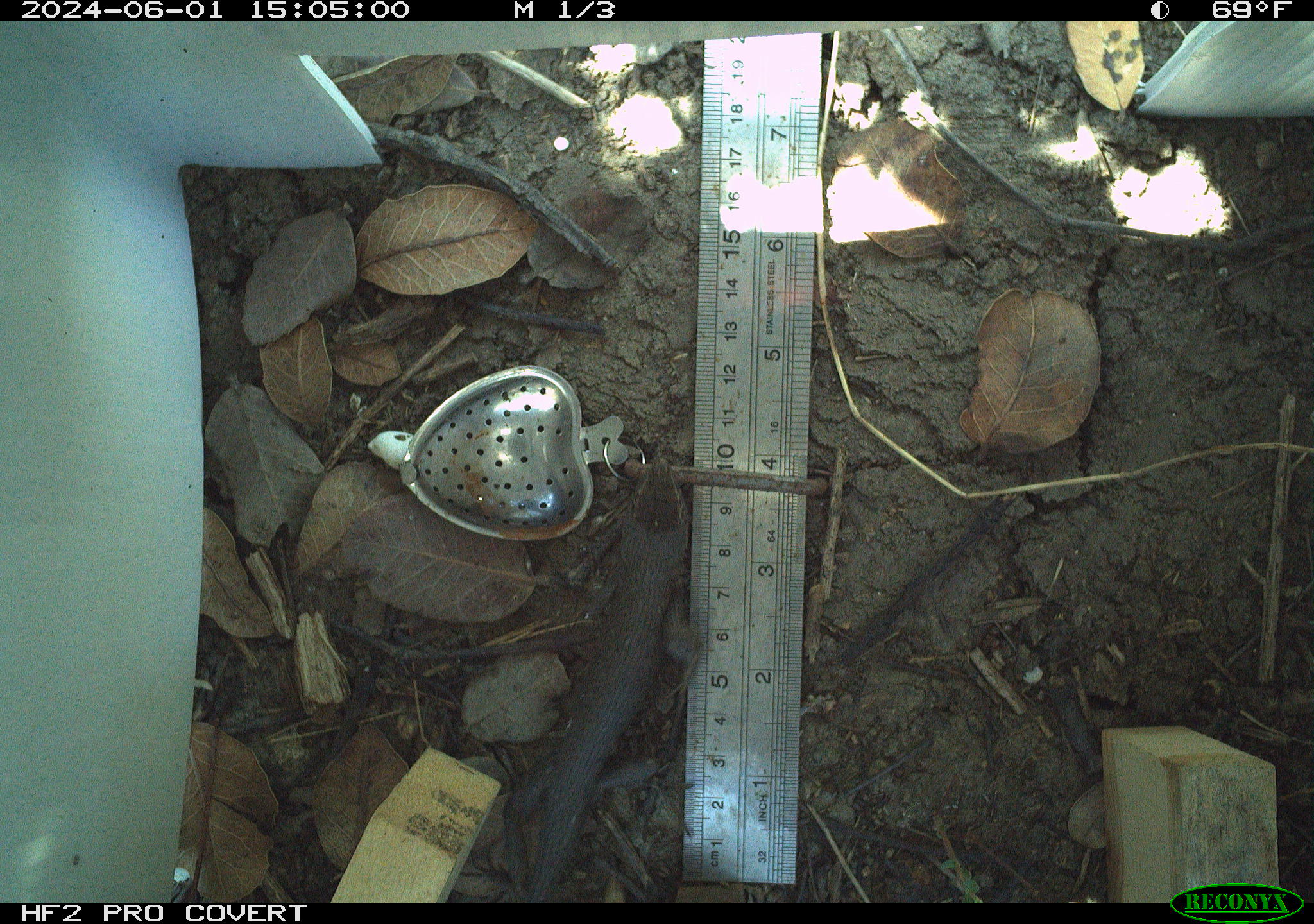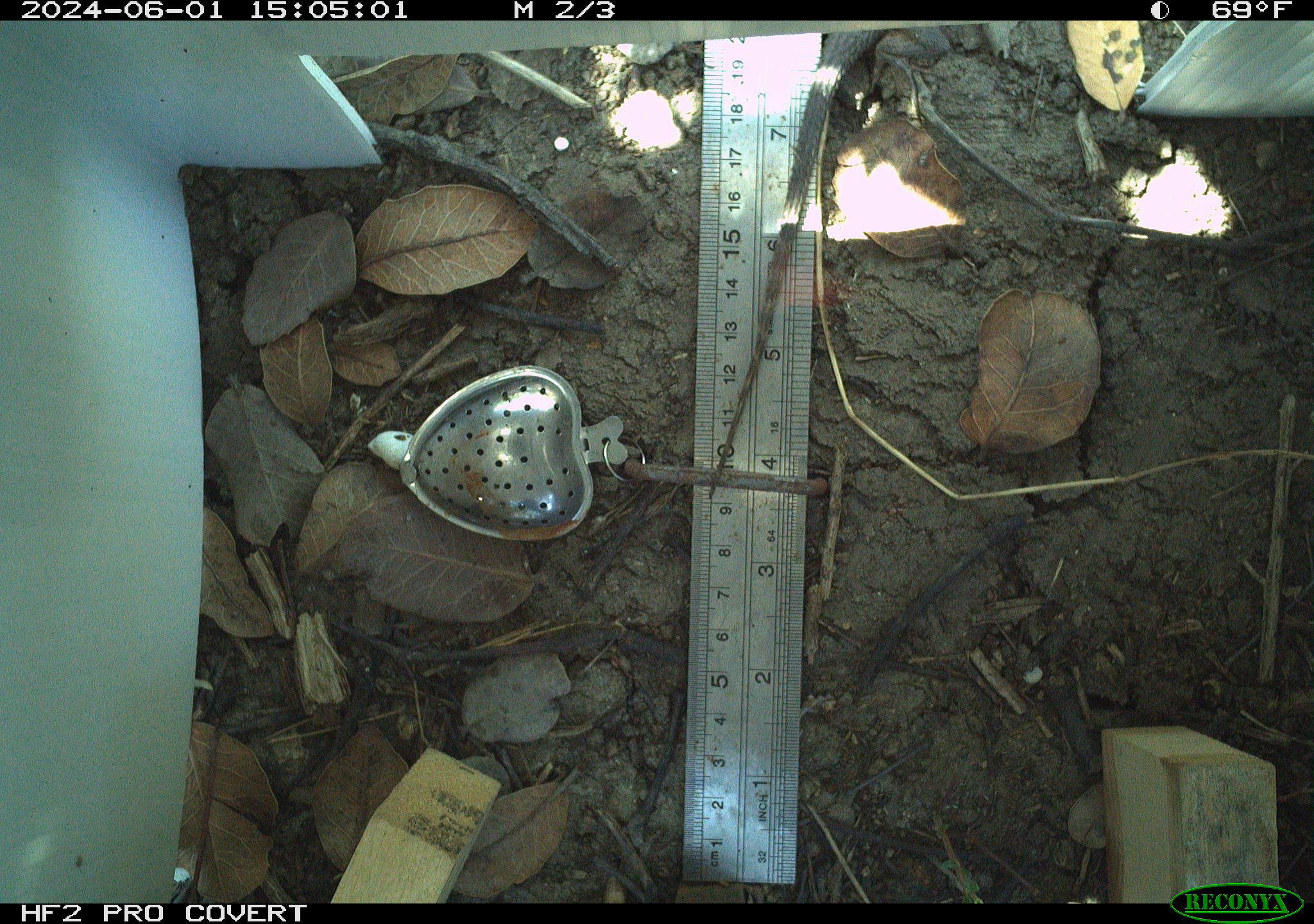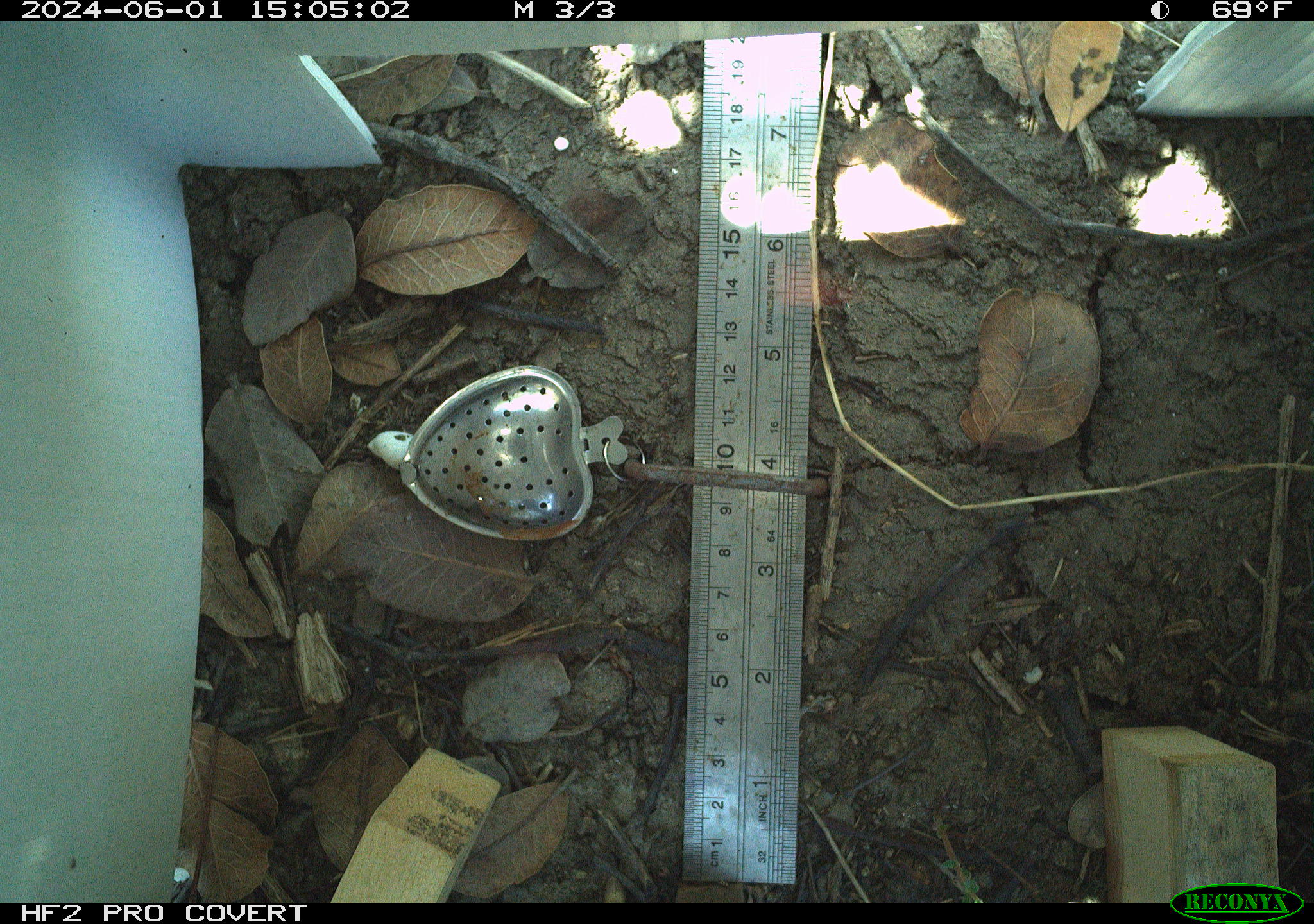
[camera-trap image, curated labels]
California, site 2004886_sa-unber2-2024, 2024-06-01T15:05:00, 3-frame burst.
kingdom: Animalia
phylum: Chordata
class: Reptilia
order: Squamata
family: Phrynosomatidae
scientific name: Phrynosomatidae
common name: phrynosomatid lizards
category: phrynosomatidae family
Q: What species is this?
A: Phrynosomatidae family (phrynosomatid lizards) (Phrynosomatidae).